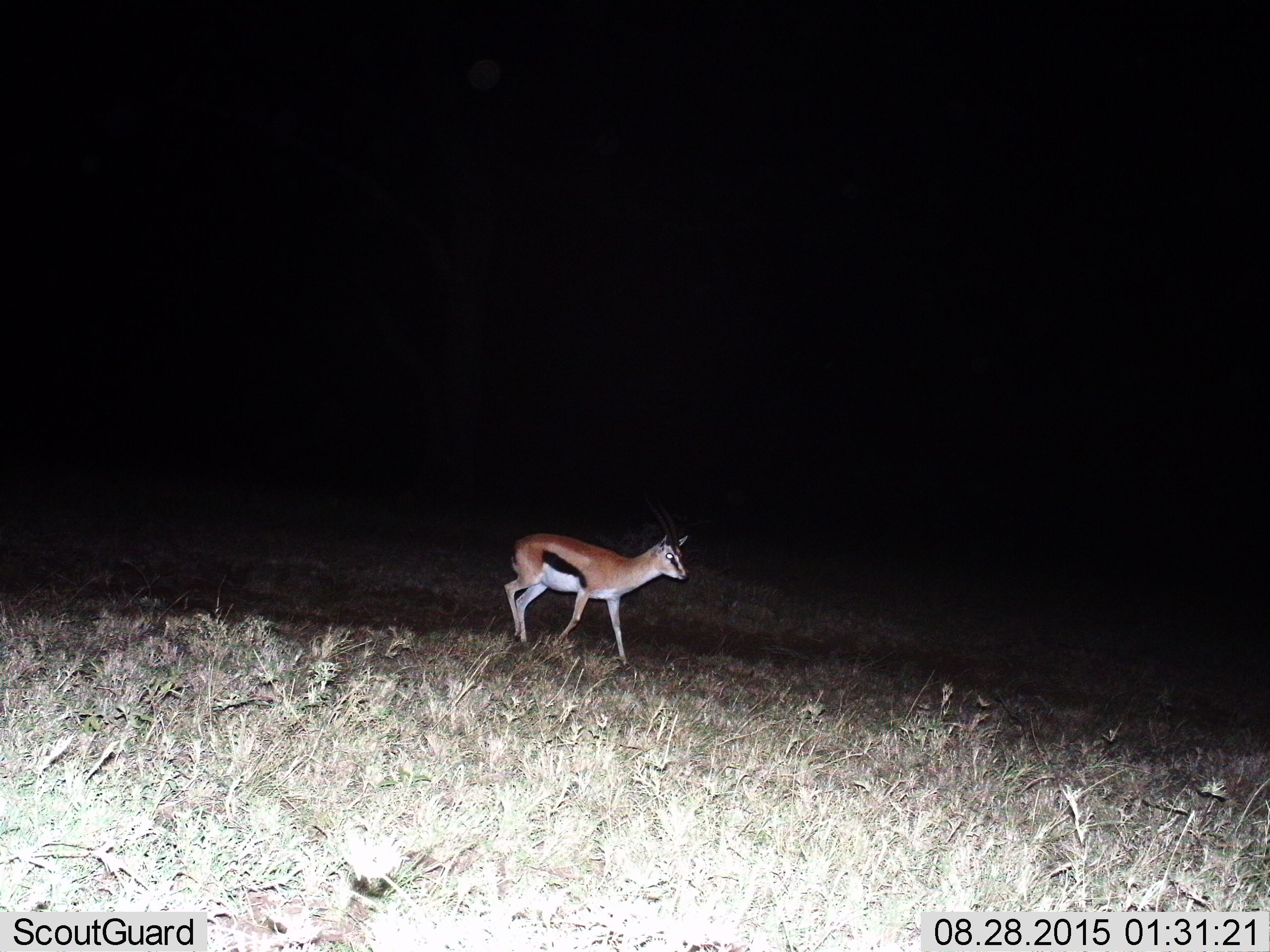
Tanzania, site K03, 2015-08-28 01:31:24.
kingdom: Animalia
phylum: Chordata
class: Mammalia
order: Artiodactyla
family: Bovidae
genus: Eudorcas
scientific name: Eudorcas thomsonii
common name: thomson's gazelle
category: gazellethomsons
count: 1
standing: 20%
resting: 0%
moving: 80%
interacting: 0%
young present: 10%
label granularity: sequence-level